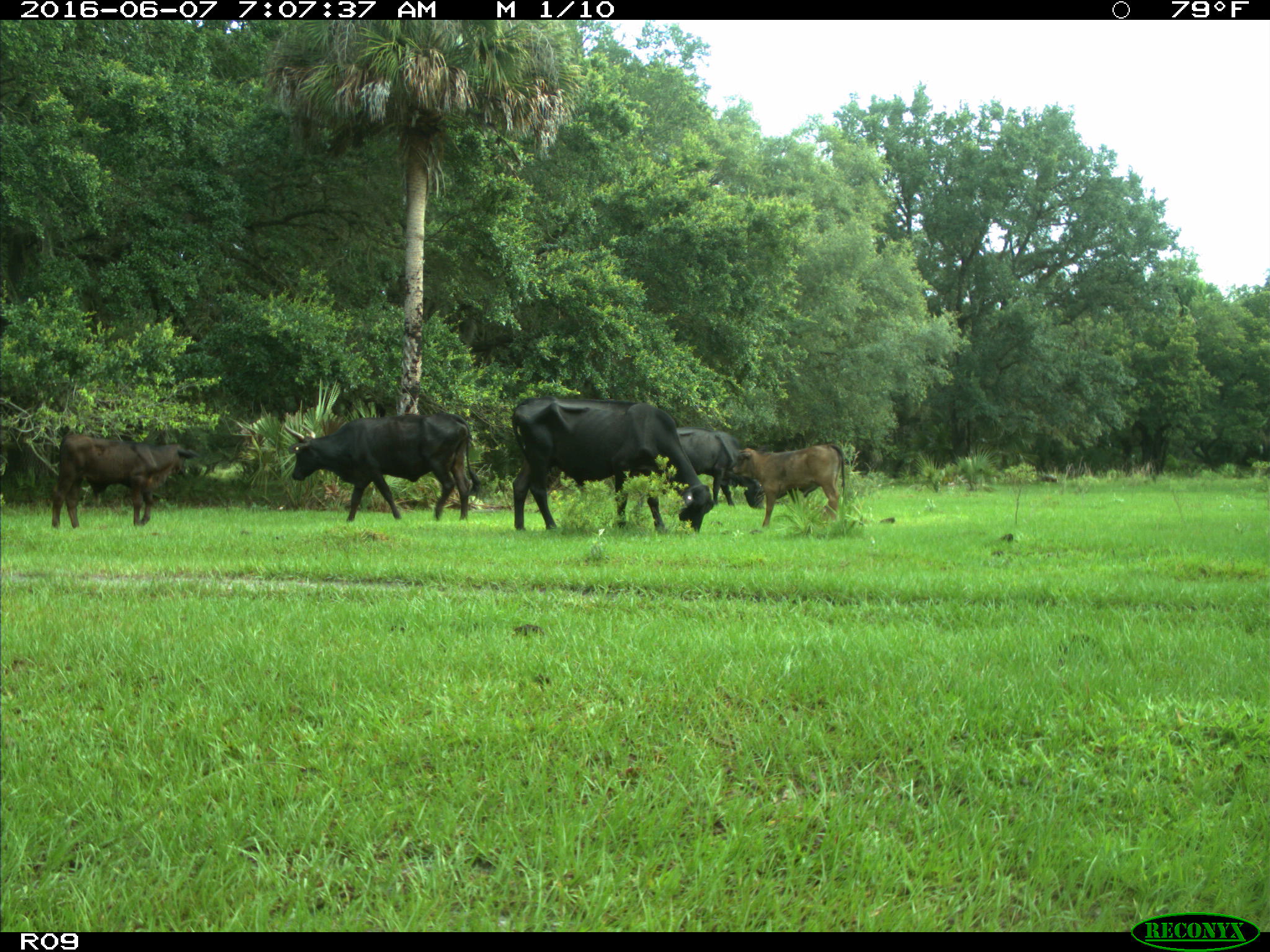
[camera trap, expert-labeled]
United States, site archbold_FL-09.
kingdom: Animalia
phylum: Chordata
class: Mammalia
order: Artiodactyla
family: Bovidae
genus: Bos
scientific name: Bos taurus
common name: domestic cow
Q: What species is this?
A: Bos taurus (domestic cow).